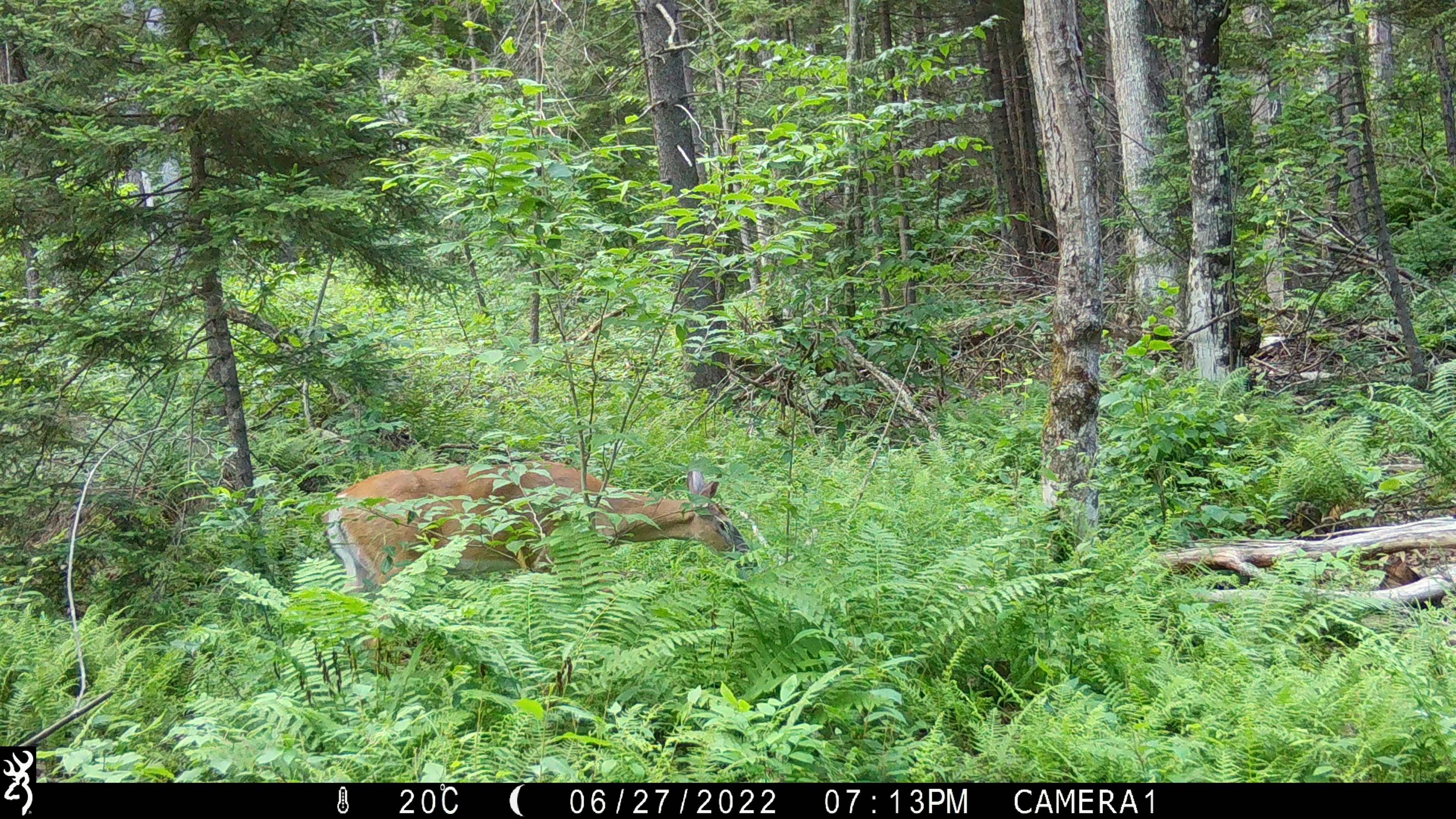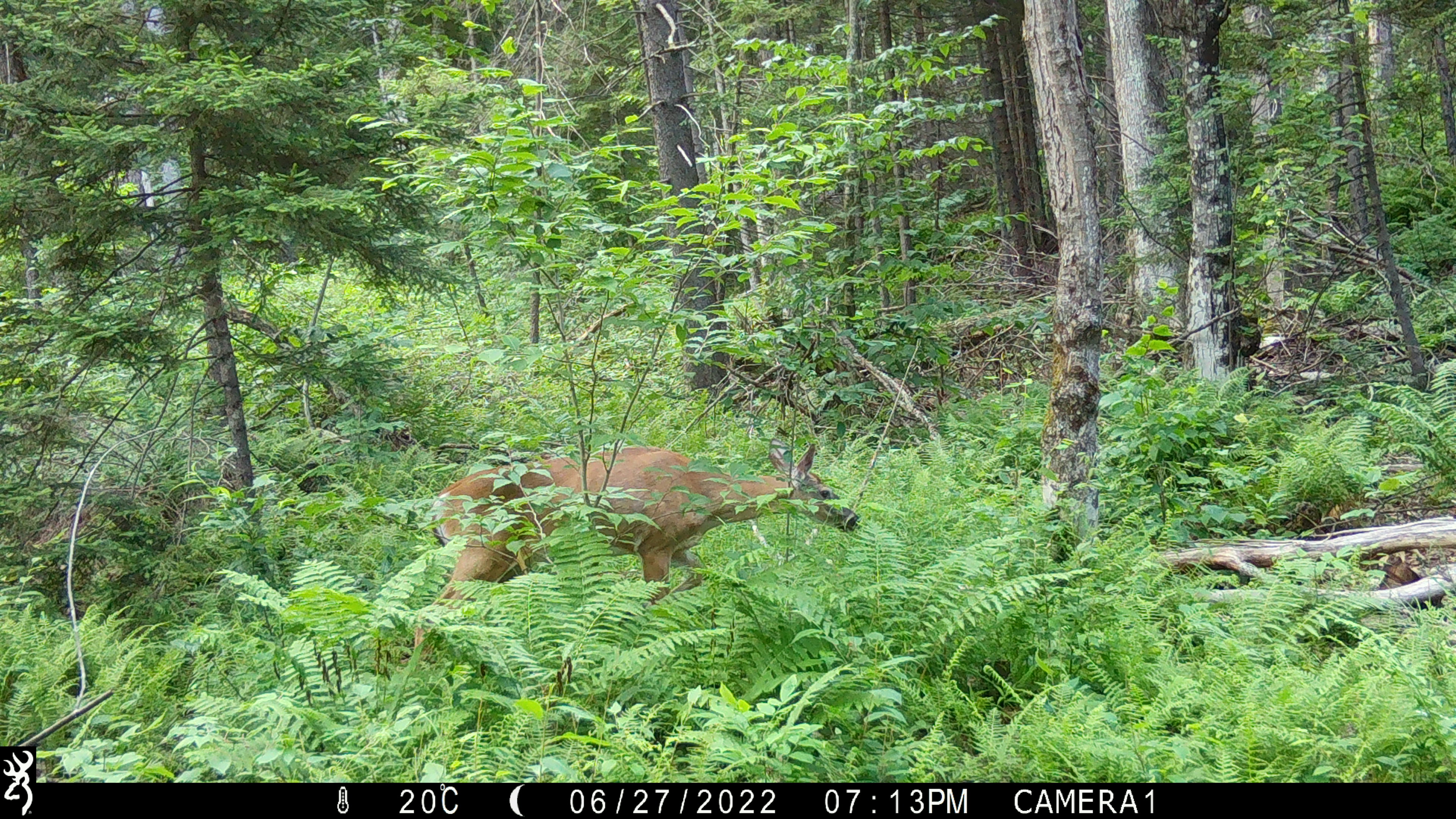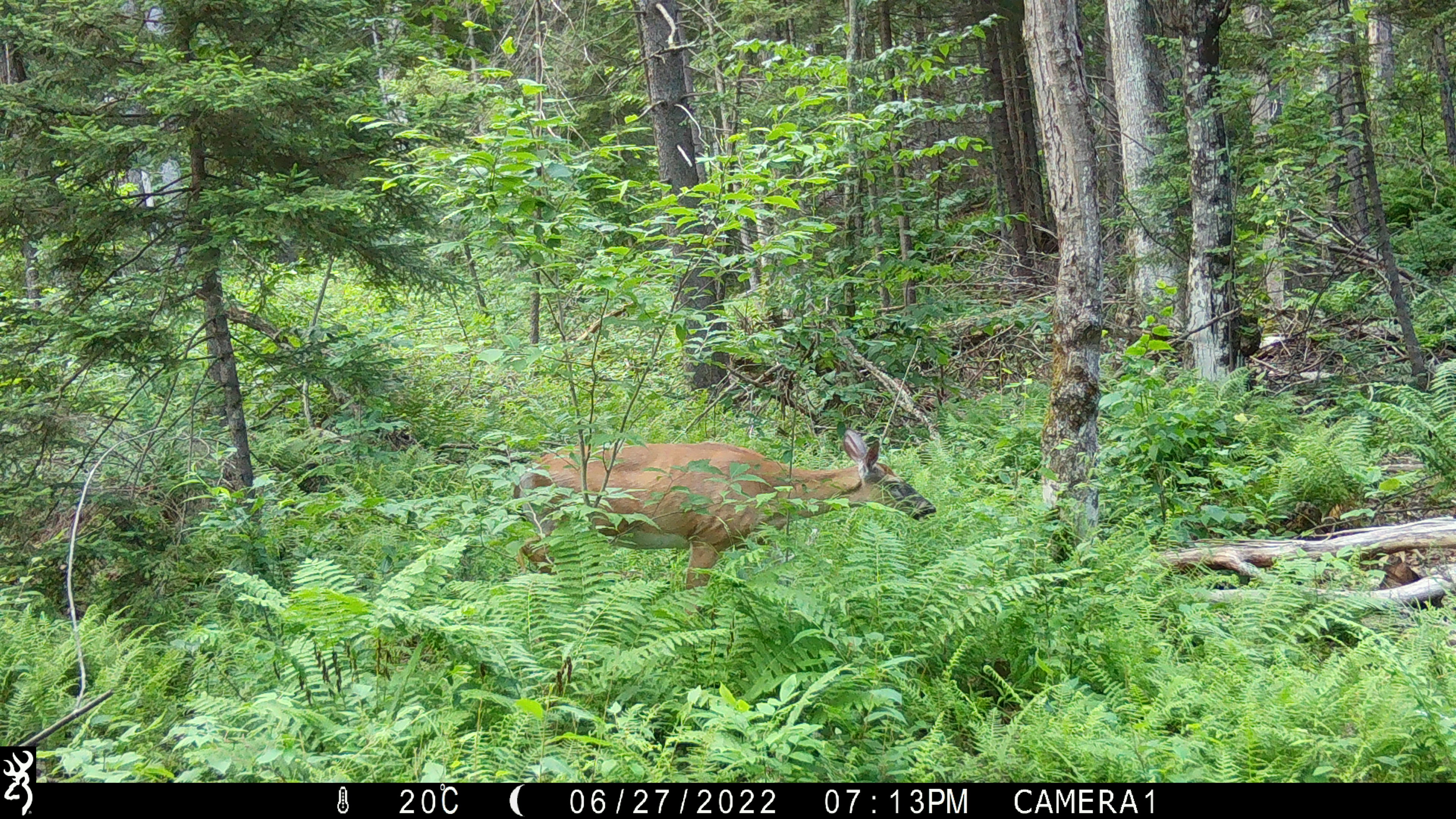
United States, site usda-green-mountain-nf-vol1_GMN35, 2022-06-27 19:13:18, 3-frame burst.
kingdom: Animalia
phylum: Chordata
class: Mammalia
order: Artiodactyla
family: Cervidae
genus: Odocoileus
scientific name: Odocoileus virginianus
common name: white-tailed deer